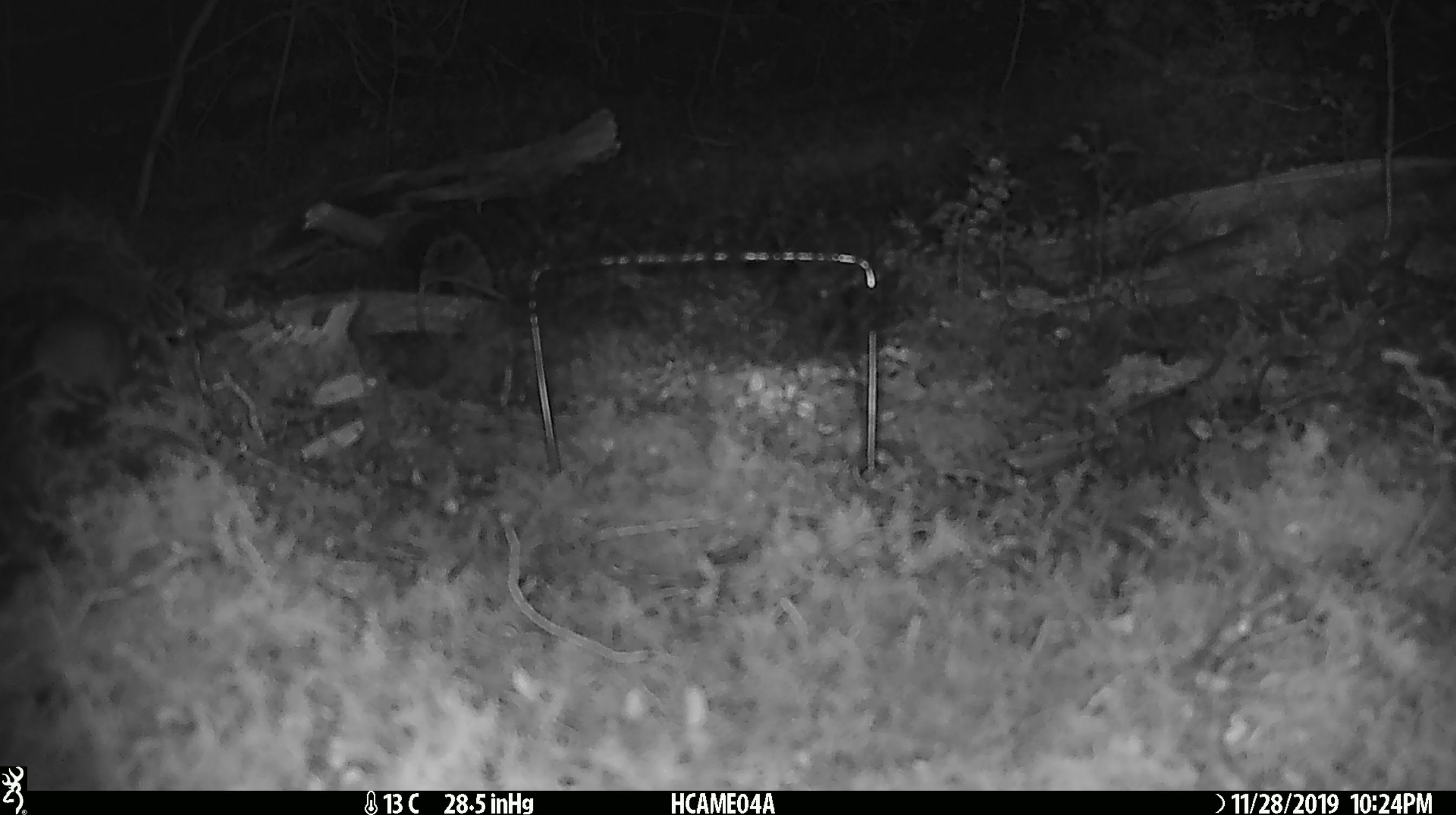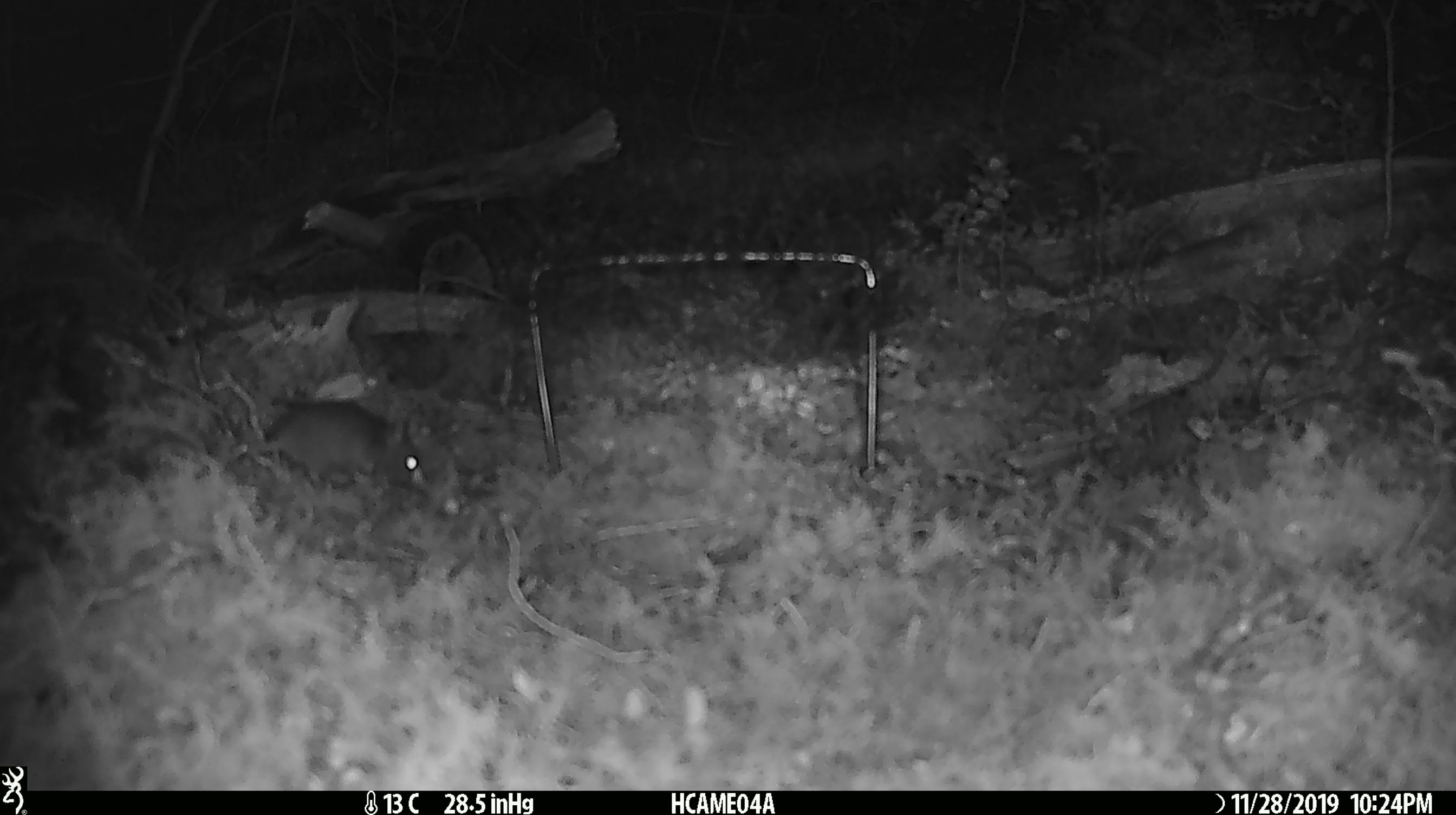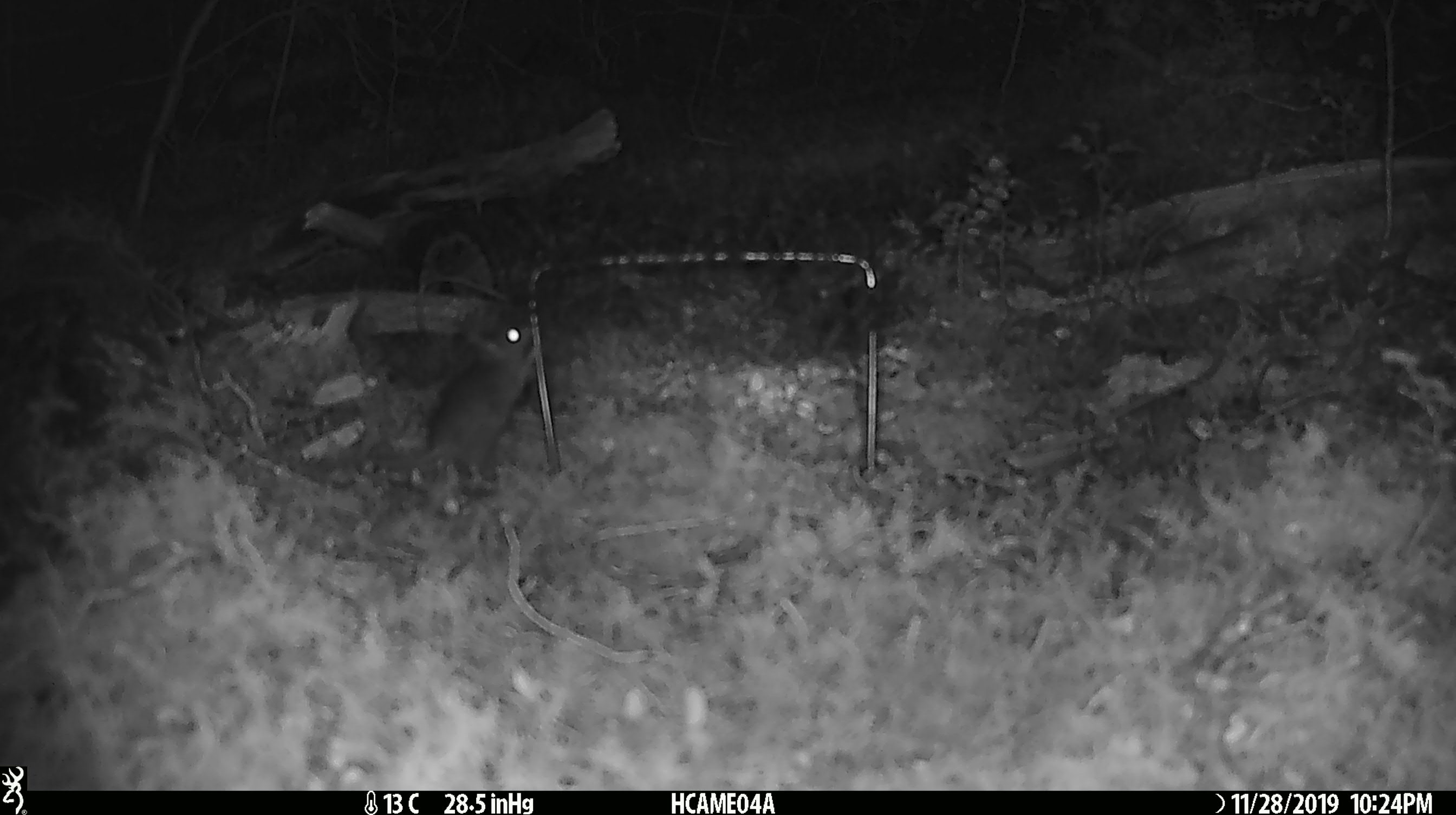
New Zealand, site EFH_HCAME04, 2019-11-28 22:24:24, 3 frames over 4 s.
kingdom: Animalia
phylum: Chordata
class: Mammalia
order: Rodentia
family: Muridae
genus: Mus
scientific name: Mus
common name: mouse